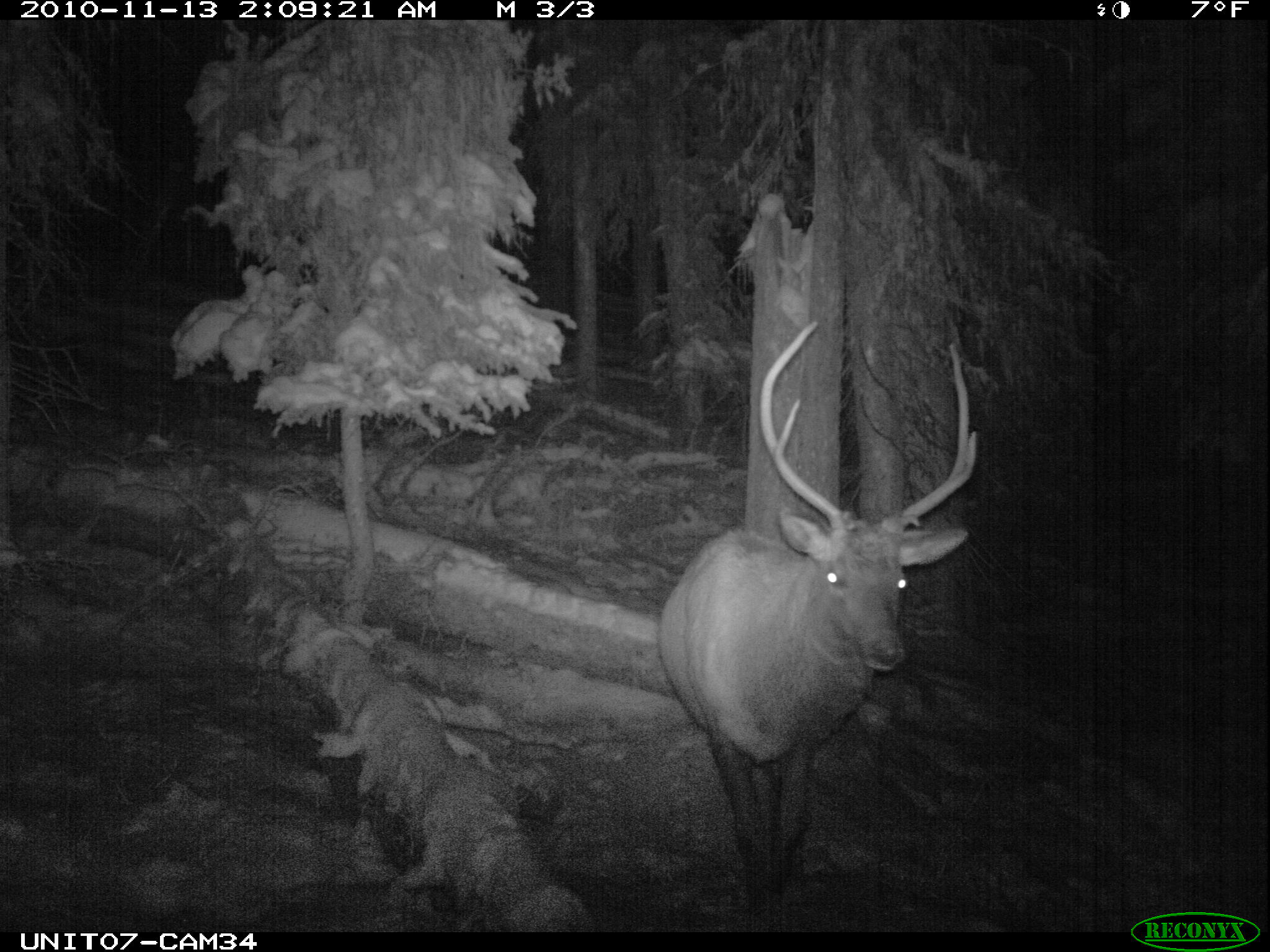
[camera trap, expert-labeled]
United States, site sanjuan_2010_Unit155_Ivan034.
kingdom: Animalia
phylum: Chordata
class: Mammalia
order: Artiodactyla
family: Cervidae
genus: Cervus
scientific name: Cervus elaphus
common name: red deer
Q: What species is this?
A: Cervus elaphus (red deer).